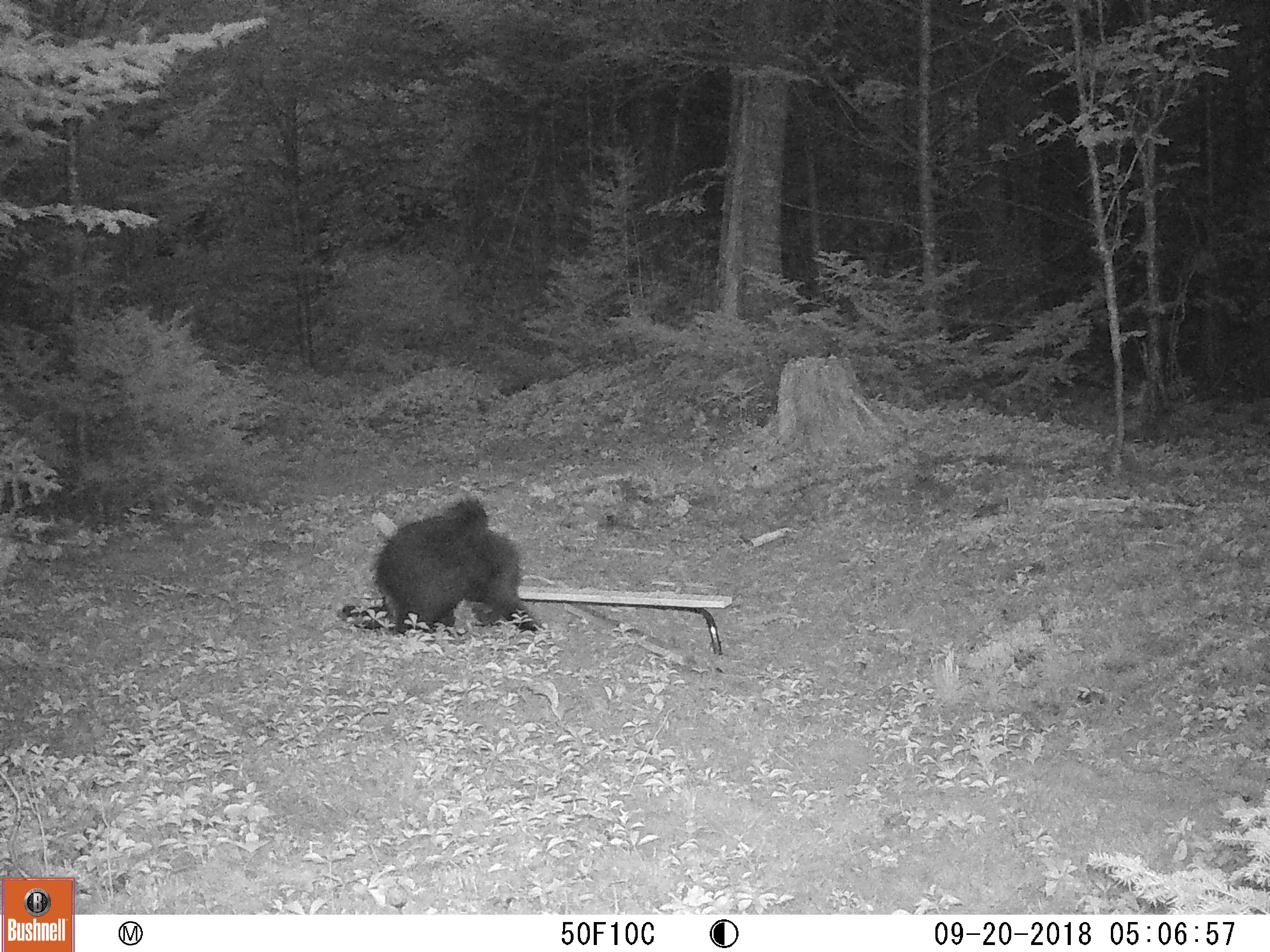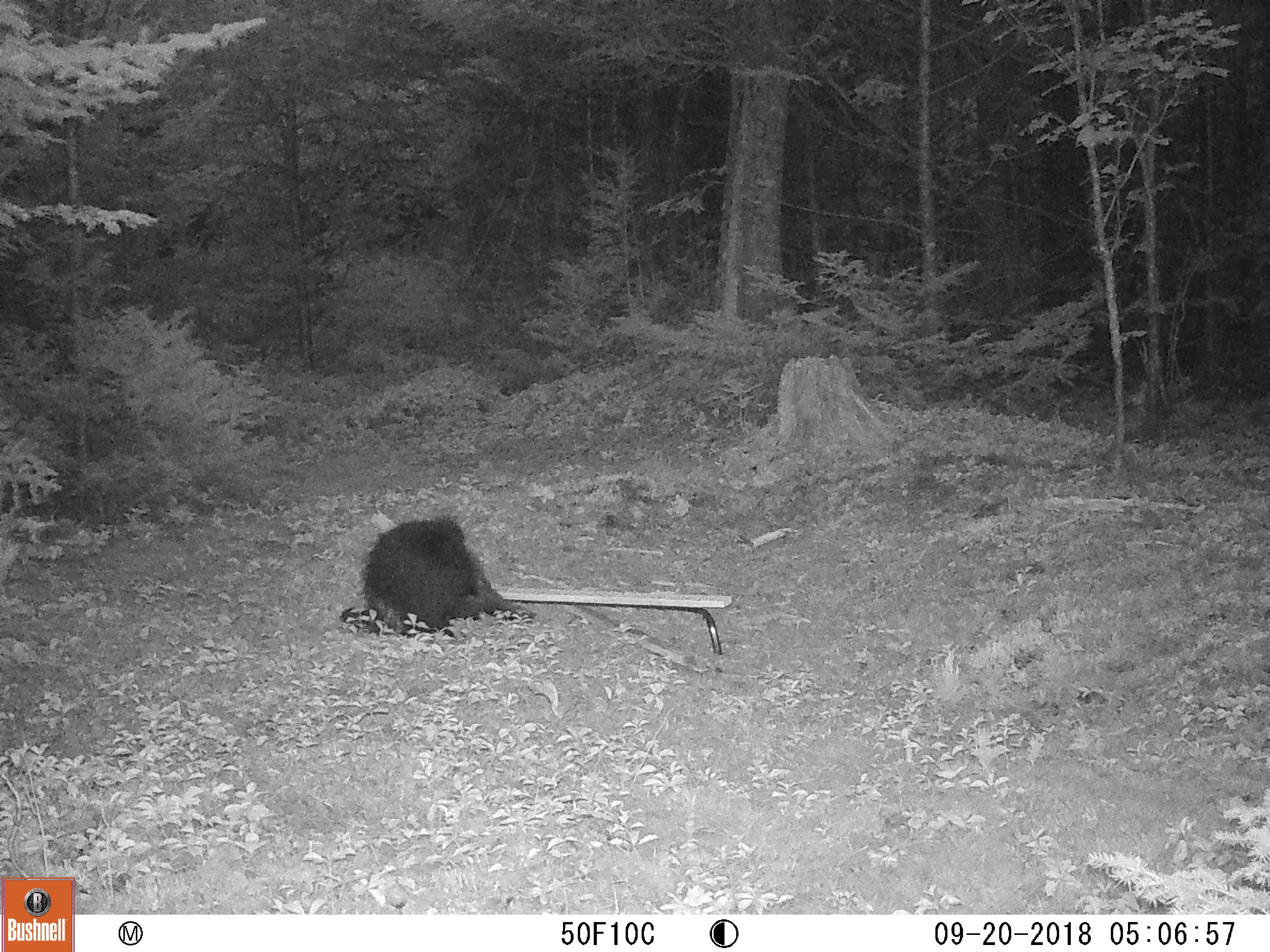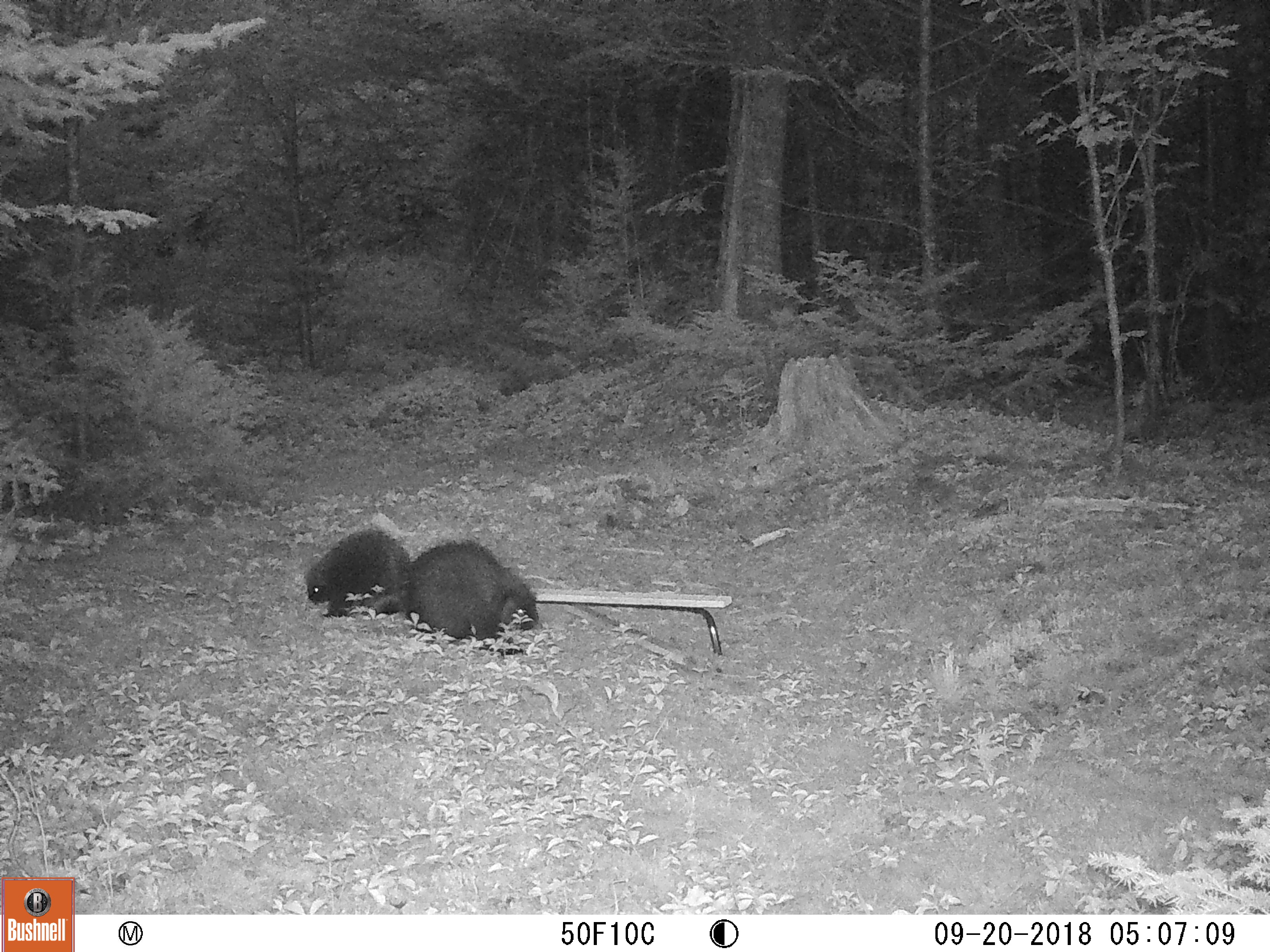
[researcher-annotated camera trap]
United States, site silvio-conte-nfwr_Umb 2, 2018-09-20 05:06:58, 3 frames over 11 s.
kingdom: Animalia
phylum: Chordata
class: Mammalia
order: Rodentia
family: Erethizontidae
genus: Erethizon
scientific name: Erethizon dorsatum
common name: porcupine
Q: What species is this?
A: Porcupine (Erethizon dorsatum).